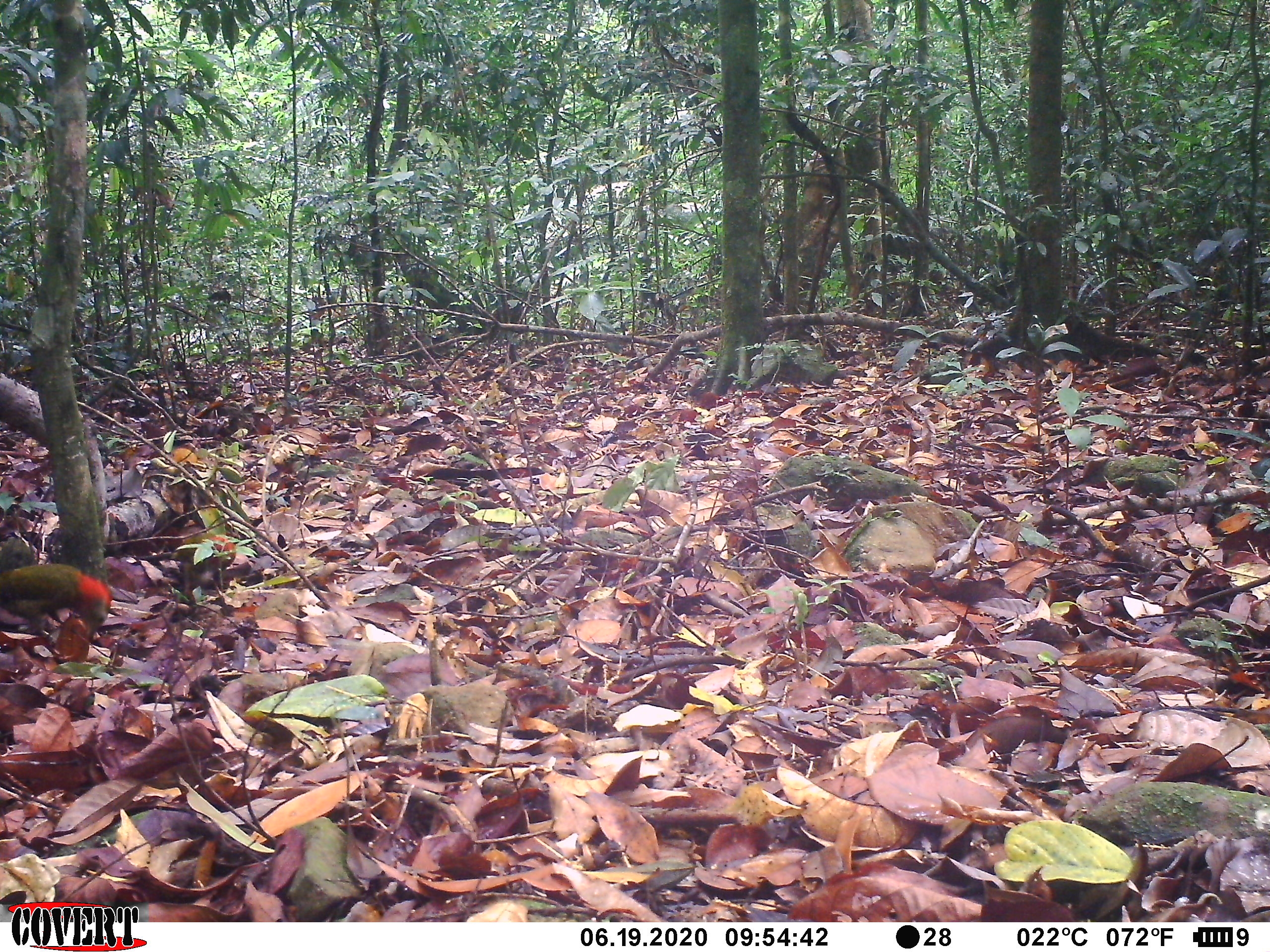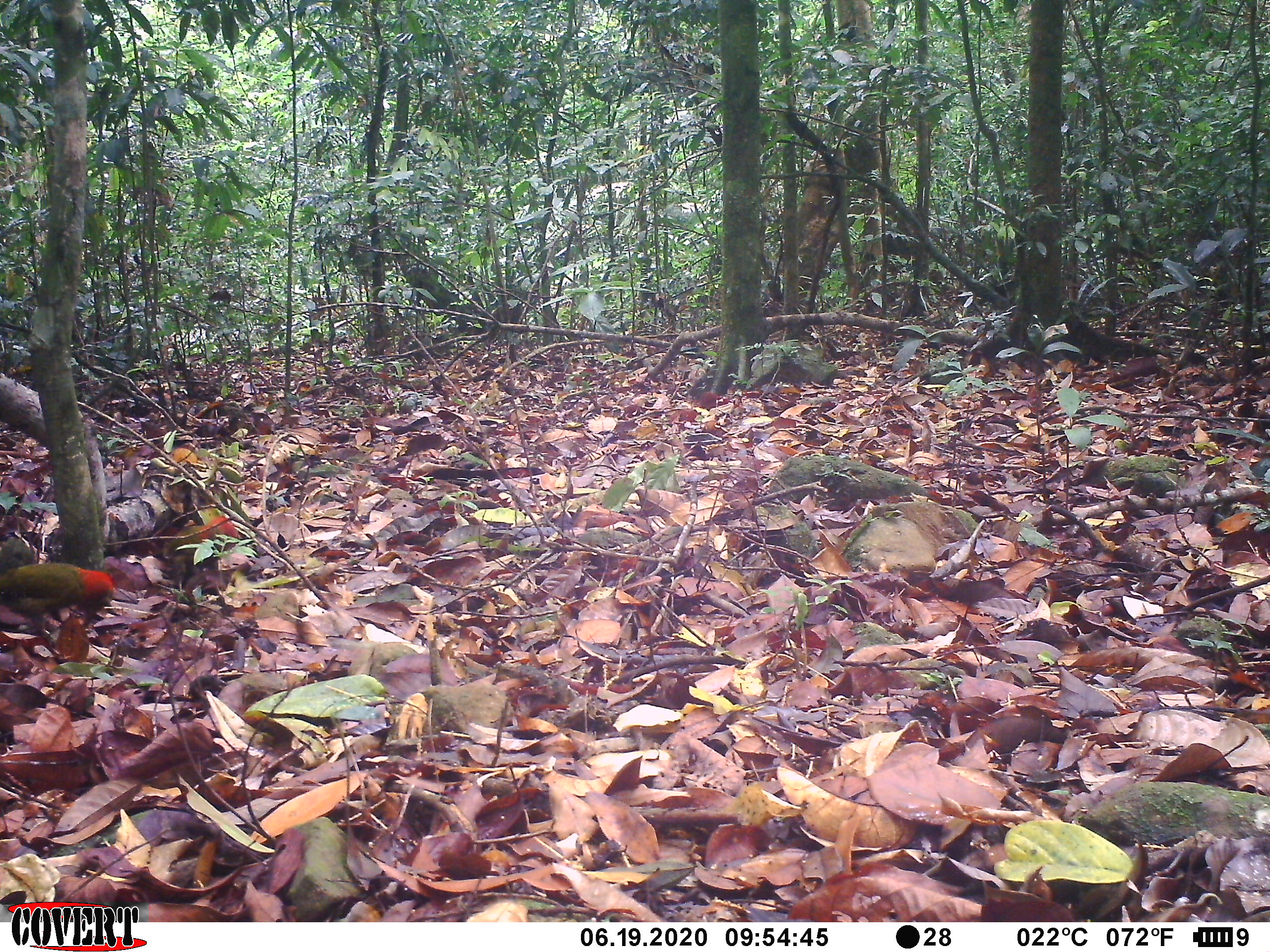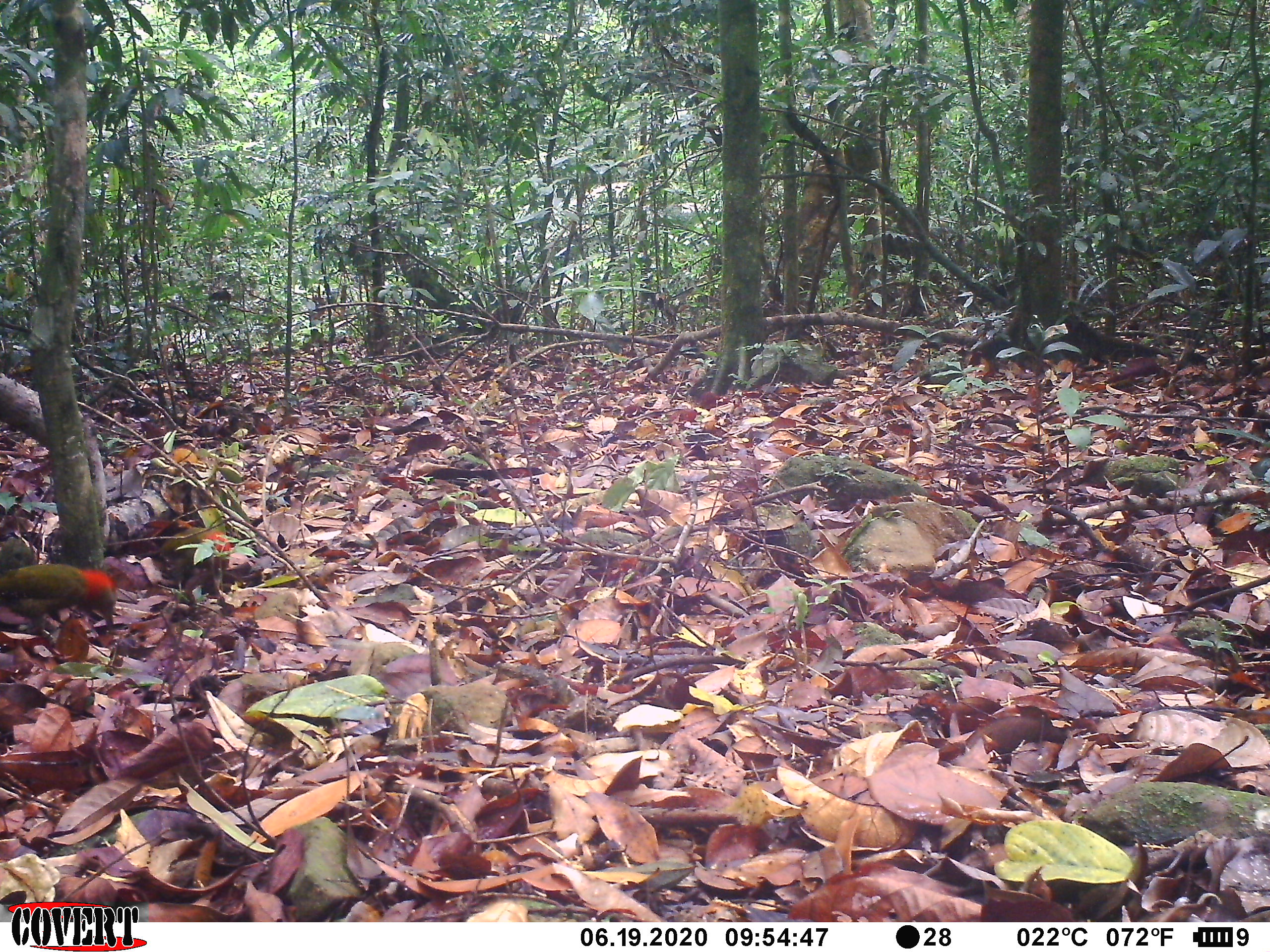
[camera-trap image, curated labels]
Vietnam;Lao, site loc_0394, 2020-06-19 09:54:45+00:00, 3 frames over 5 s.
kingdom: Animalia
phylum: Chordata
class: Aves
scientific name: Aves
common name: bird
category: unidentified bird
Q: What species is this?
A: Unidentified bird (bird) (Aves).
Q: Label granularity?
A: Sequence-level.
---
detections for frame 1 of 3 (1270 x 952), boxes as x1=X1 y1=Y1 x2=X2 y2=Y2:
unidentified bird: x1=0 y1=563 x2=114 y2=663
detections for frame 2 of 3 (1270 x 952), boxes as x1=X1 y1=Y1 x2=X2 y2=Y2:
unidentified bird: x1=0 y1=563 x2=114 y2=659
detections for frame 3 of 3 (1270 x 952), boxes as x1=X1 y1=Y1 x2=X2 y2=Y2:
unidentified bird: x1=0 y1=563 x2=114 y2=659